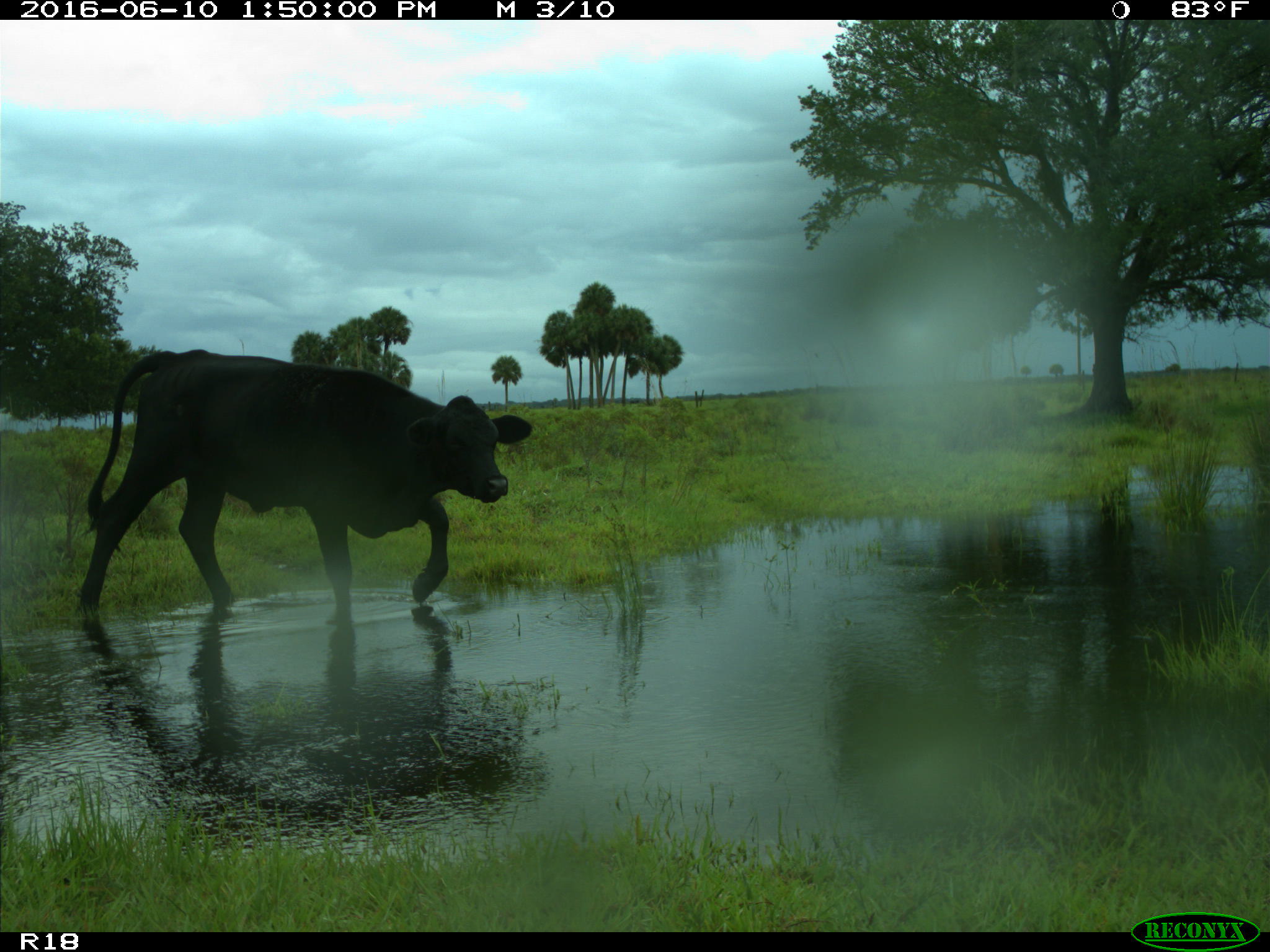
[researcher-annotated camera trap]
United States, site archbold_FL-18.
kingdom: Animalia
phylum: Chordata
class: Mammalia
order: Artiodactyla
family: Bovidae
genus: Bos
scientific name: Bos taurus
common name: domestic cow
Bos taurus (domestic cow).